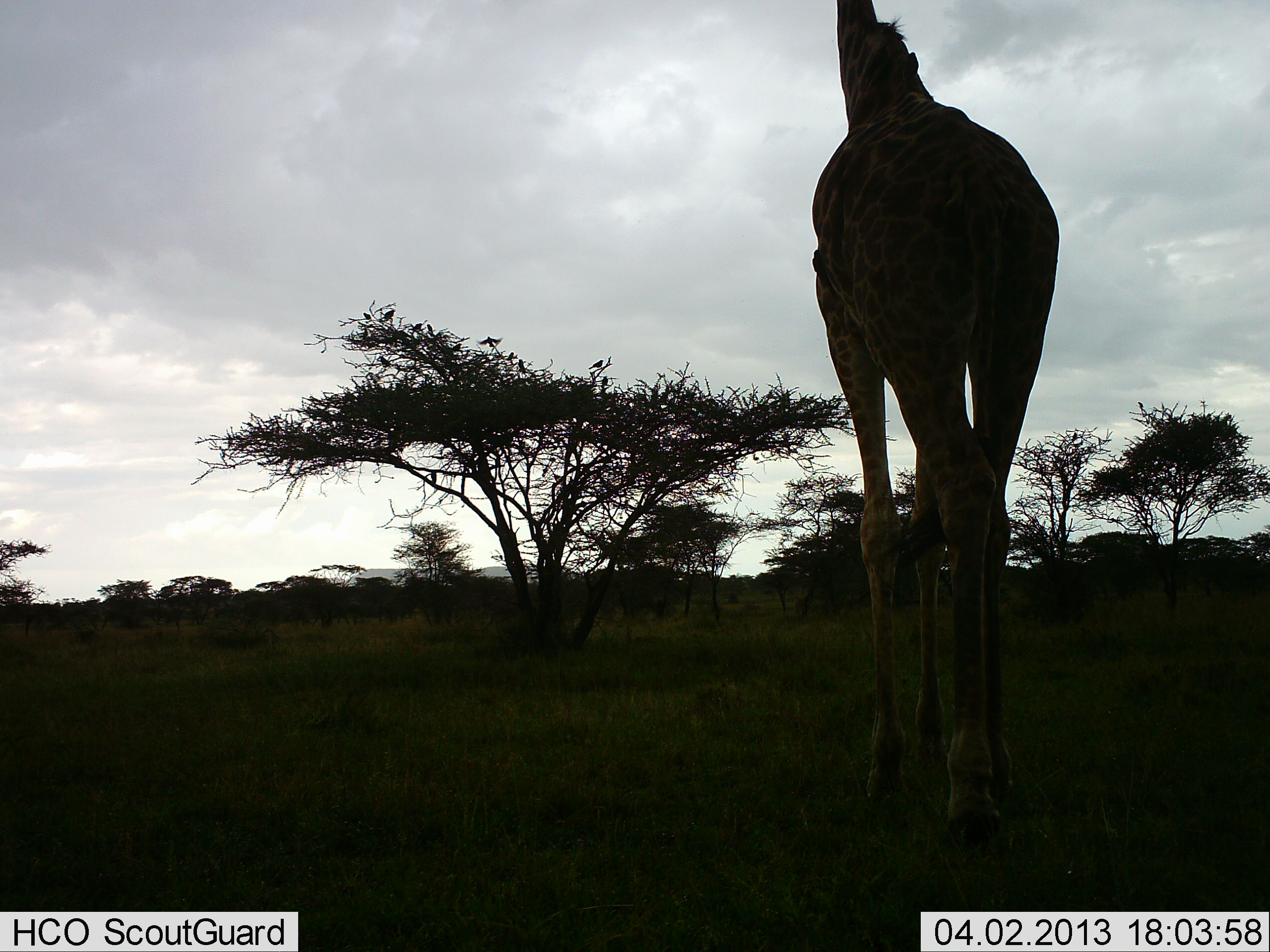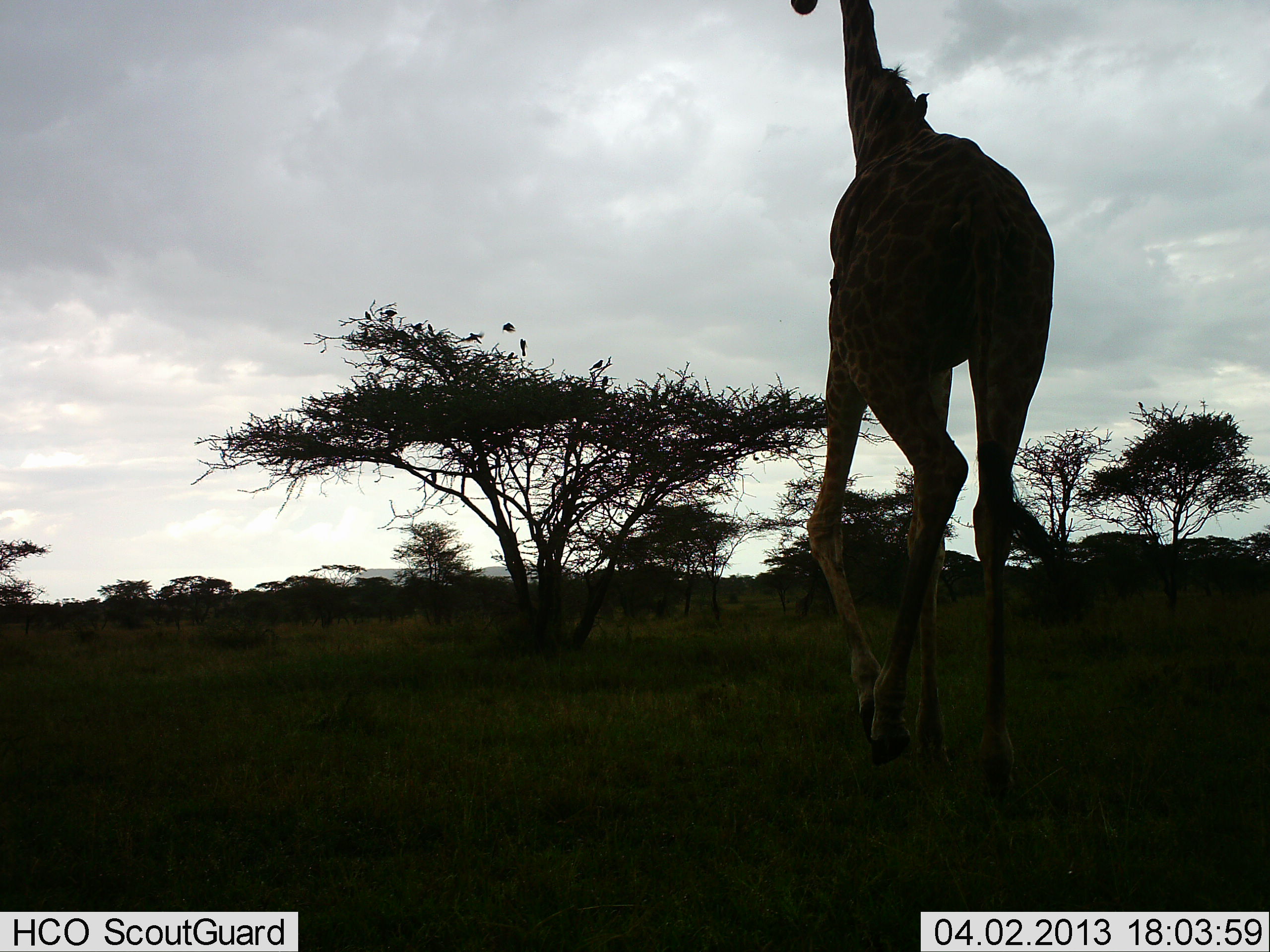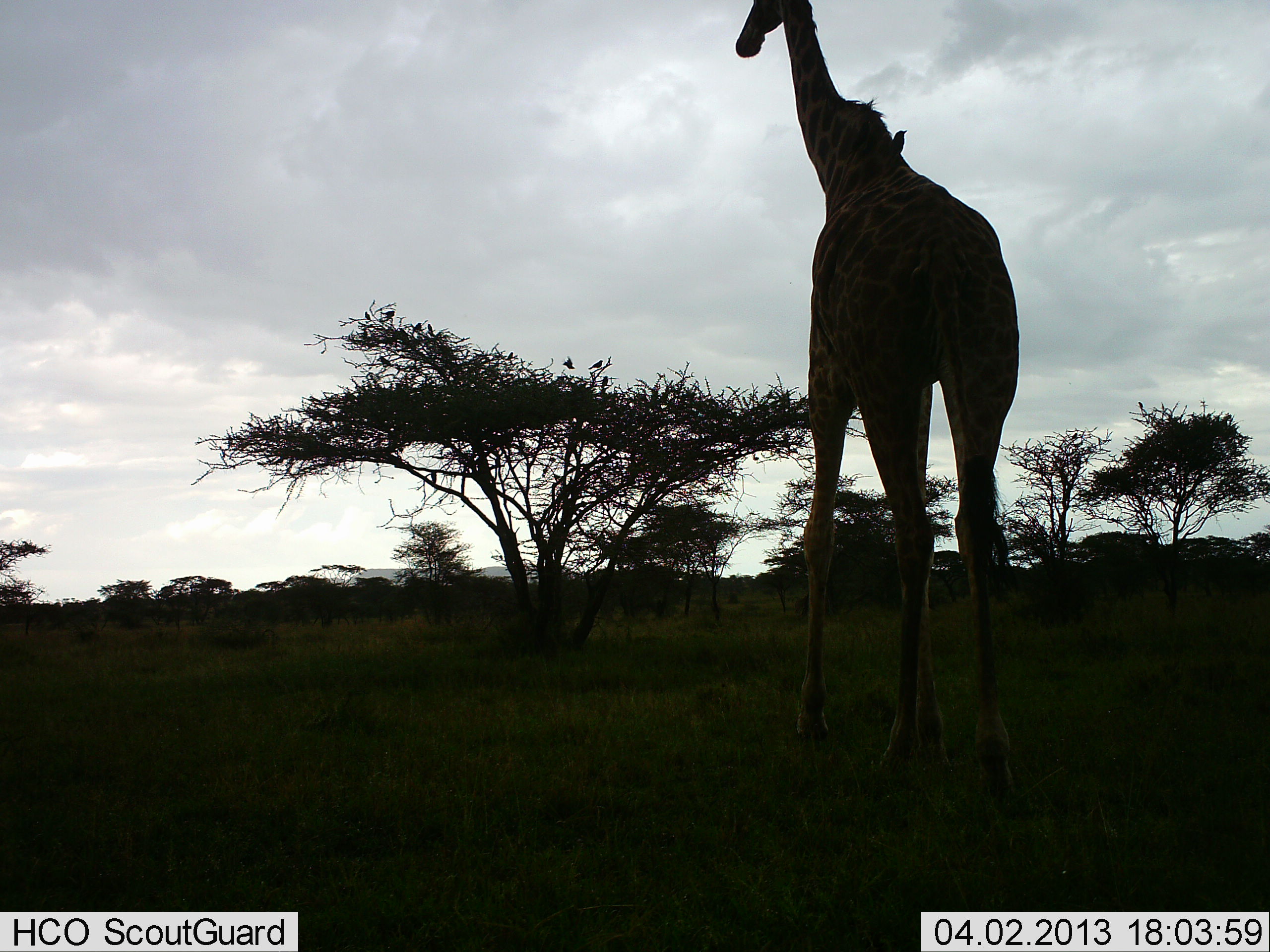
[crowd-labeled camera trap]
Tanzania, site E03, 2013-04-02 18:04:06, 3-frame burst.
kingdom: Animalia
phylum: Chordata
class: Mammalia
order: Artiodactyla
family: Giraffidae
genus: Giraffa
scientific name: Giraffa camelopardalis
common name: giraffe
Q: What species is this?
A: Giraffe (Giraffa camelopardalis).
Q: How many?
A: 1.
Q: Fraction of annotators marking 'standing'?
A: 0%.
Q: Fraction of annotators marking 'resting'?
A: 0%.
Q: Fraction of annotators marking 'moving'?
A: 100%.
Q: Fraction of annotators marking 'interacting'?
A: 0%.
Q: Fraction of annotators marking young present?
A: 0%.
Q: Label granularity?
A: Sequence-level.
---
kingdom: Animalia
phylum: Chordata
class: Aves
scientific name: Aves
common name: bird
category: otherbird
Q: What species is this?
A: Otherbird (bird) (Aves).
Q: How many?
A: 5.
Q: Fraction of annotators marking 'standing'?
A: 36%.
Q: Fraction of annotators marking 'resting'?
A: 0%.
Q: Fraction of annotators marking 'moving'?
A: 93%.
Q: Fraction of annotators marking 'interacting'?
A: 7%.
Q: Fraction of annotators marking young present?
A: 0%.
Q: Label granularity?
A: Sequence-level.